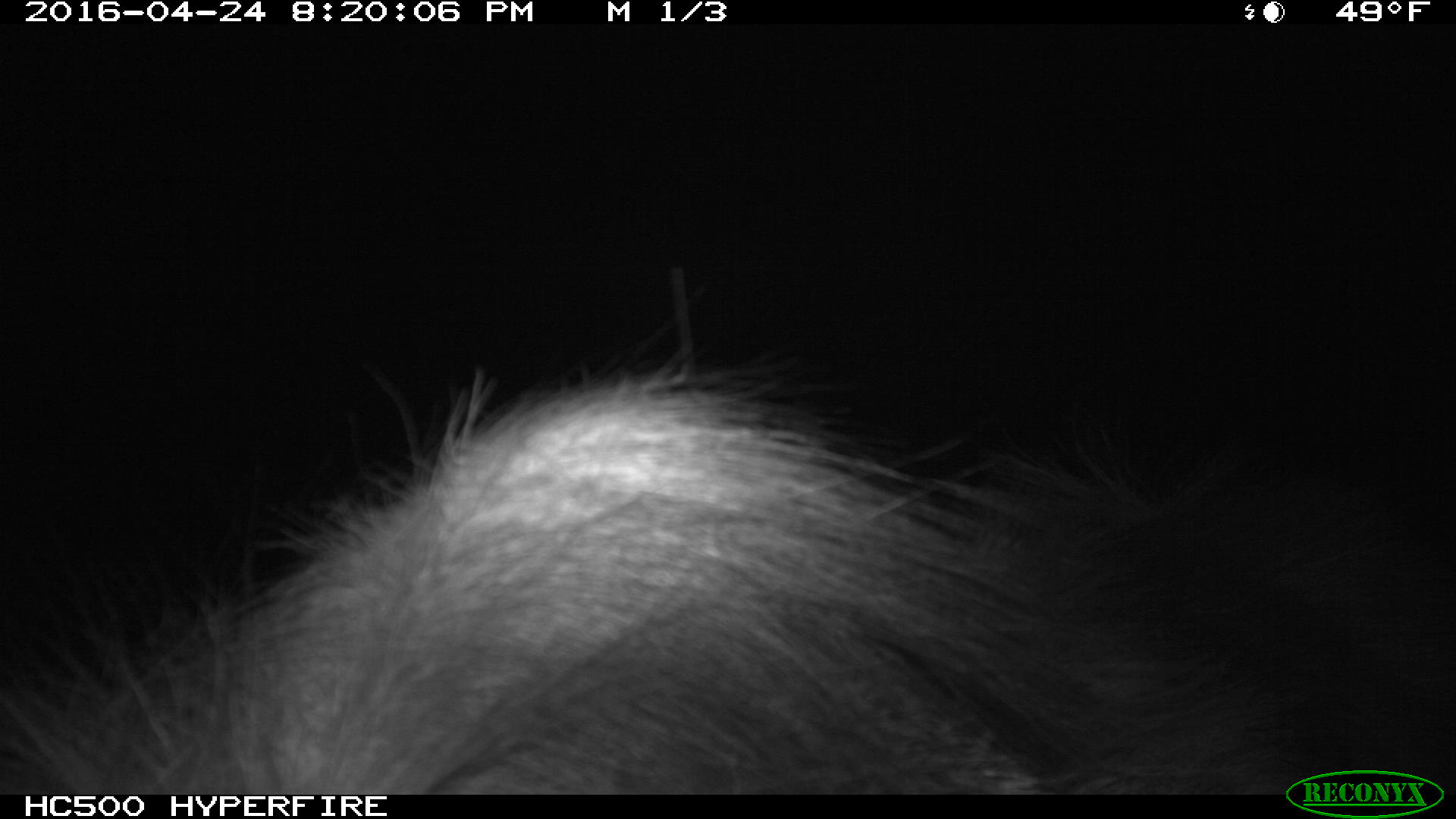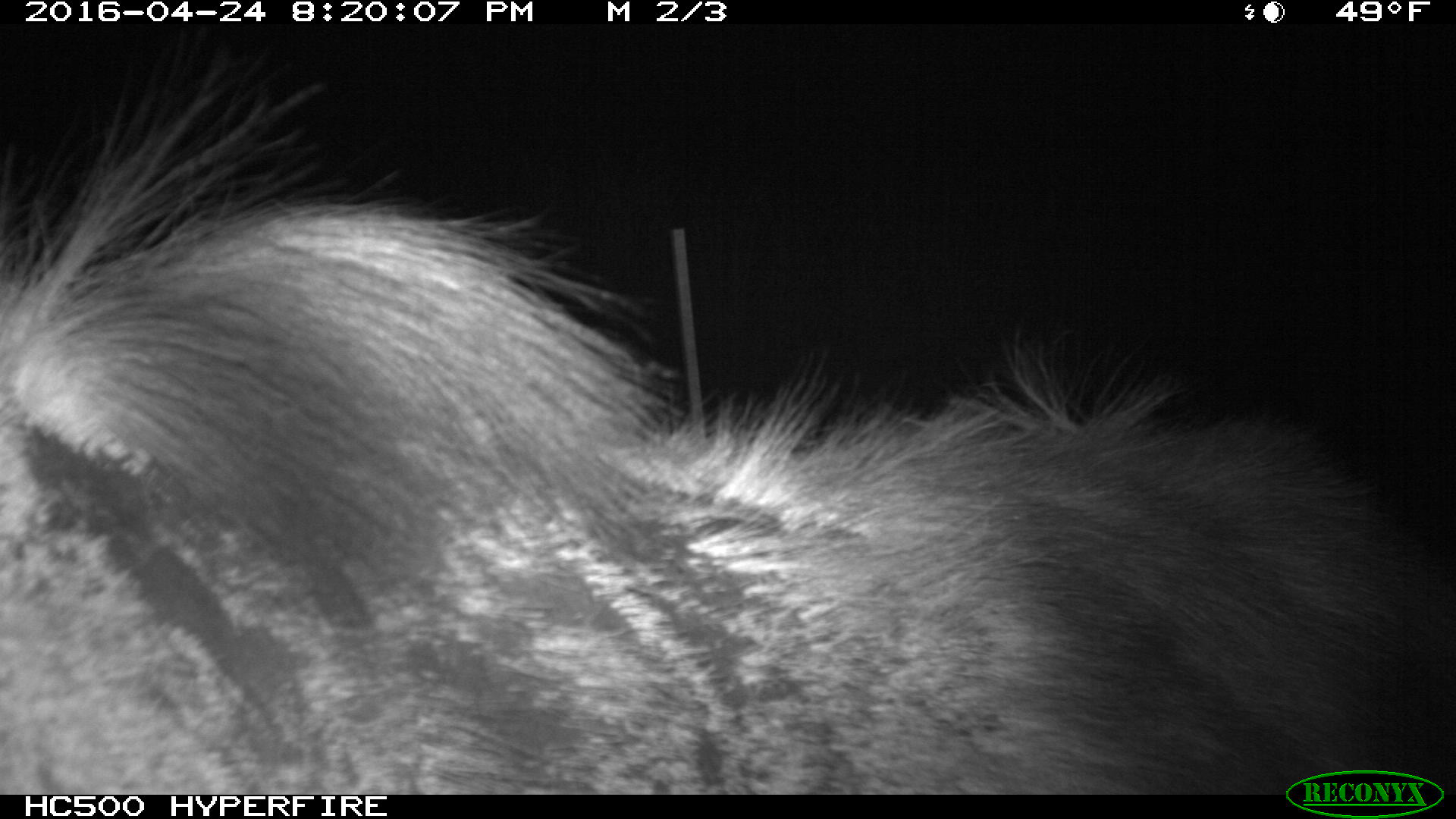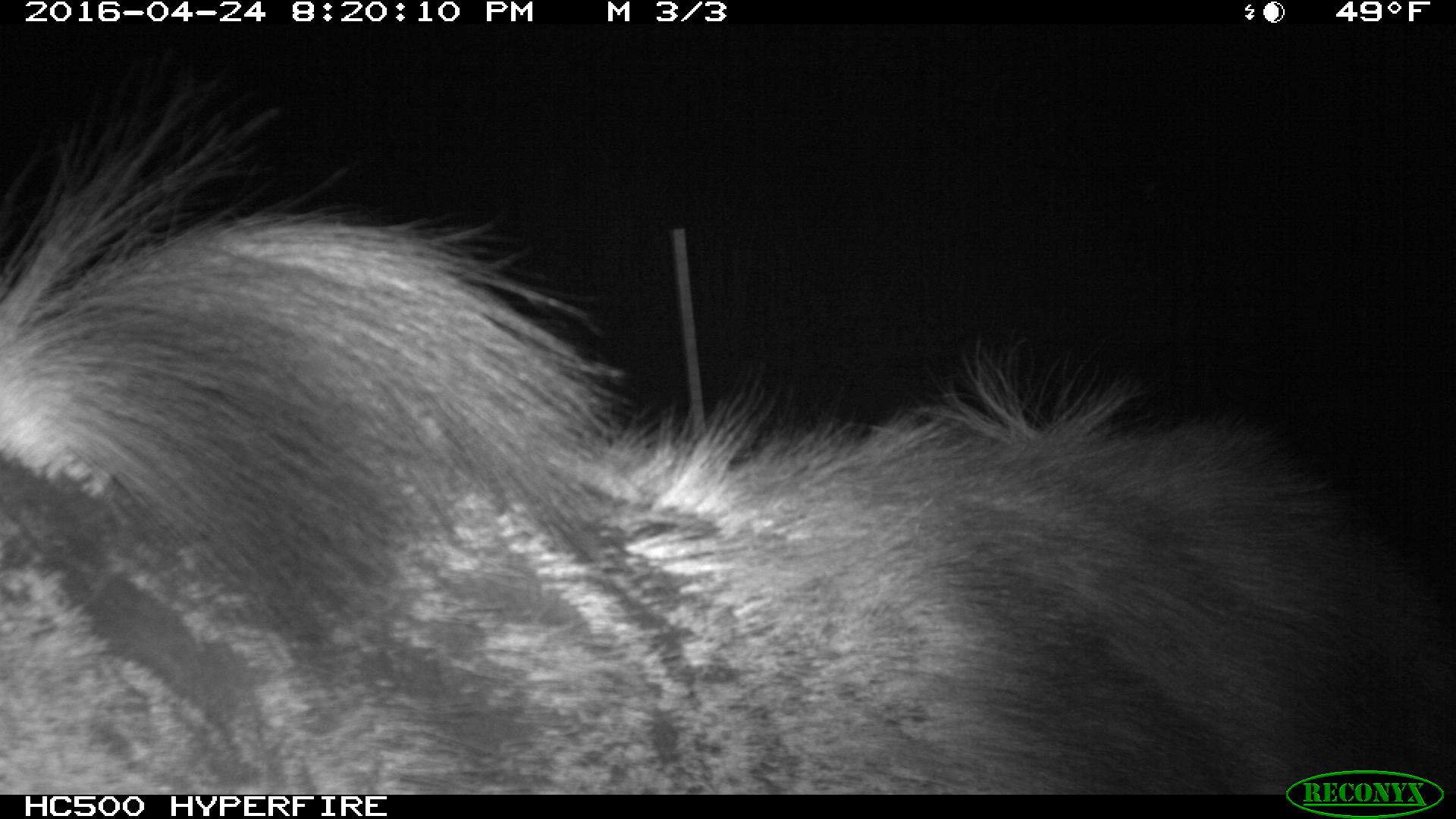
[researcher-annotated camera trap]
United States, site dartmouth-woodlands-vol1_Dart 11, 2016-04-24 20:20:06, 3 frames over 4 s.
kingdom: Animalia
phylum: Chordata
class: Mammalia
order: Artiodactyla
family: Cervidae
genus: Alces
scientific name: Alces alces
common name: moose